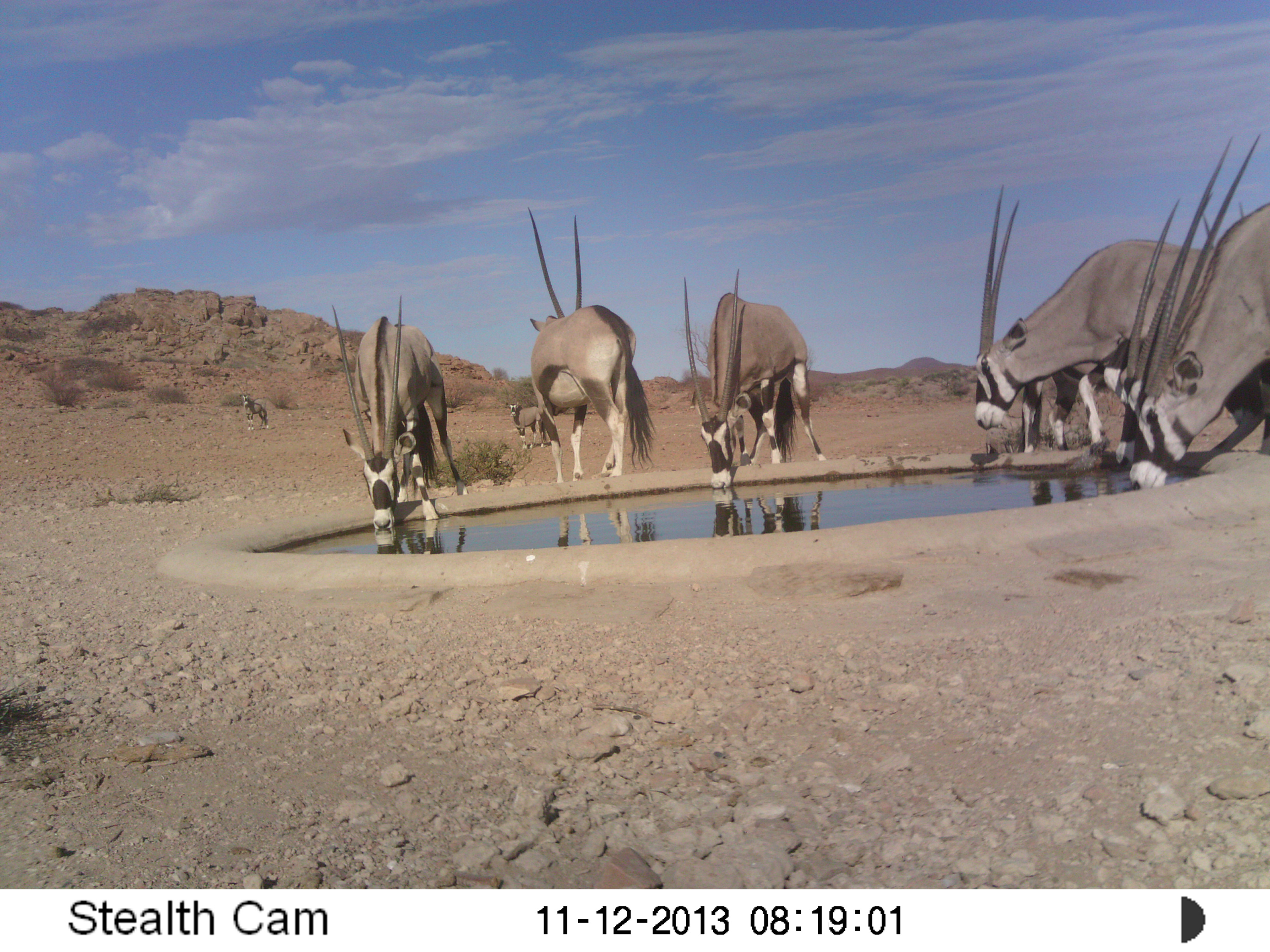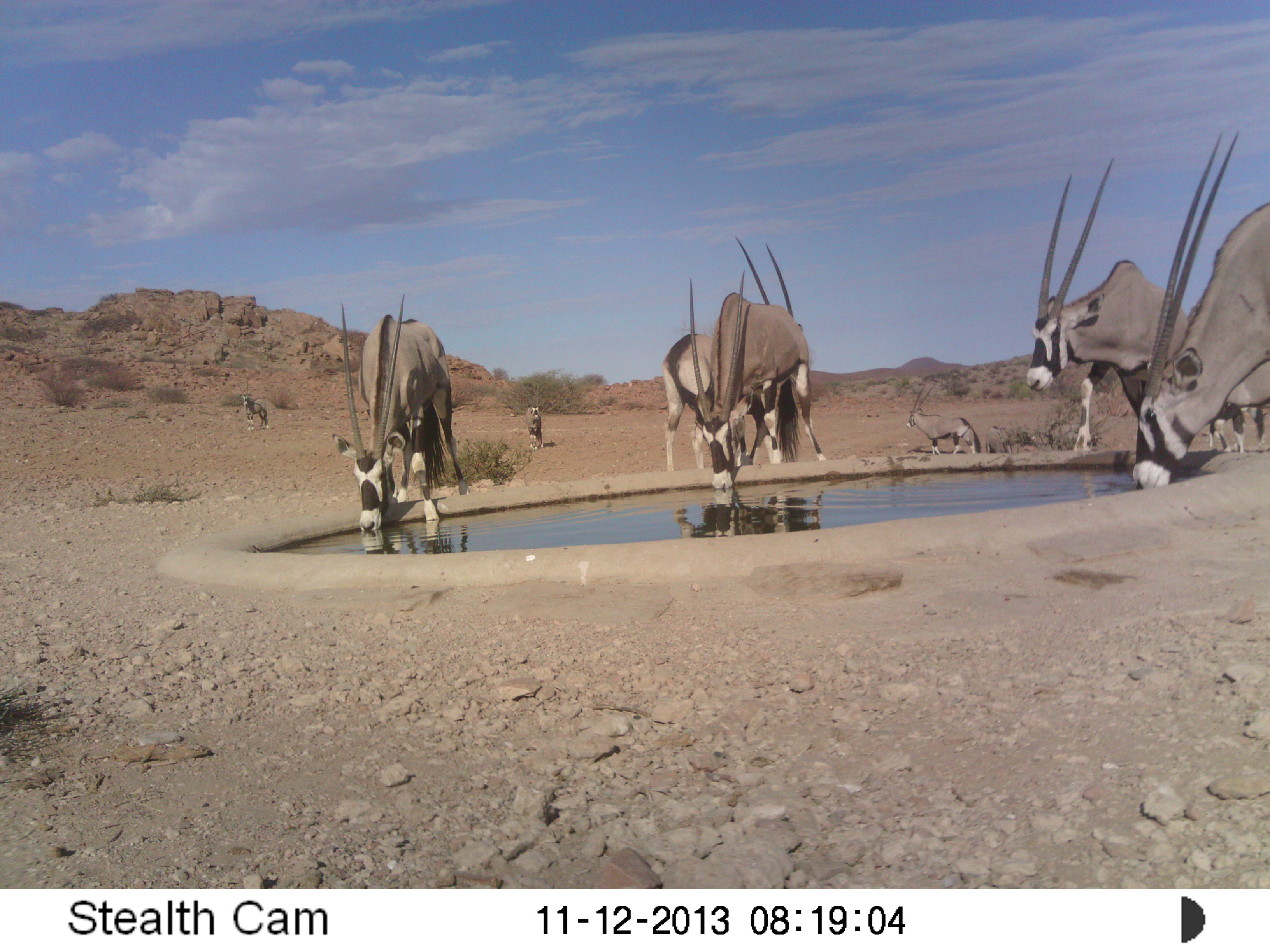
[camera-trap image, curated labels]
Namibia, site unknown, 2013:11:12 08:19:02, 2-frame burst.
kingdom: Animalia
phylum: Chordata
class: Mammalia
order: Artiodactyla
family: Bovidae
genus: Oryx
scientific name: Oryx gazella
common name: gemsbok